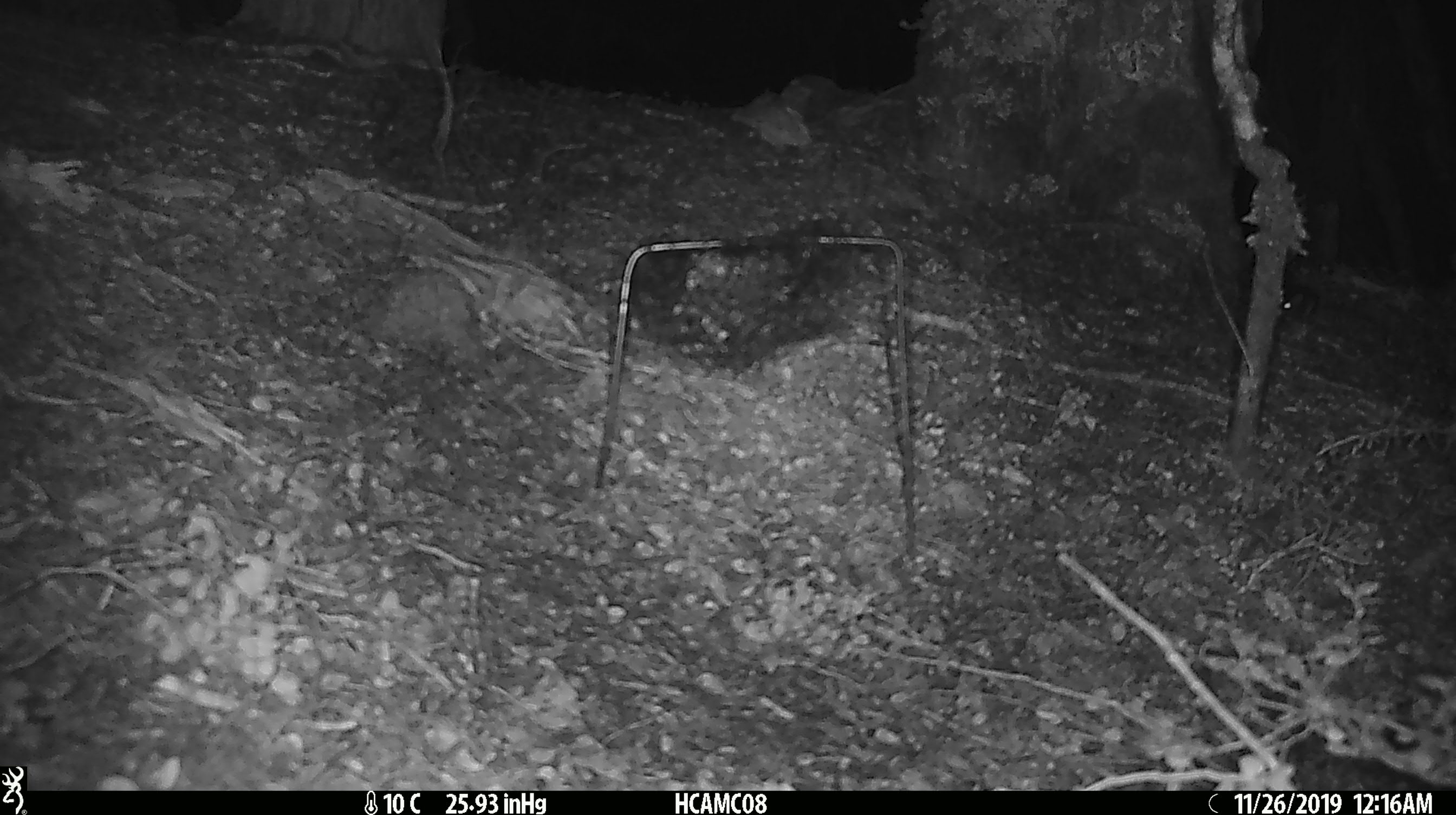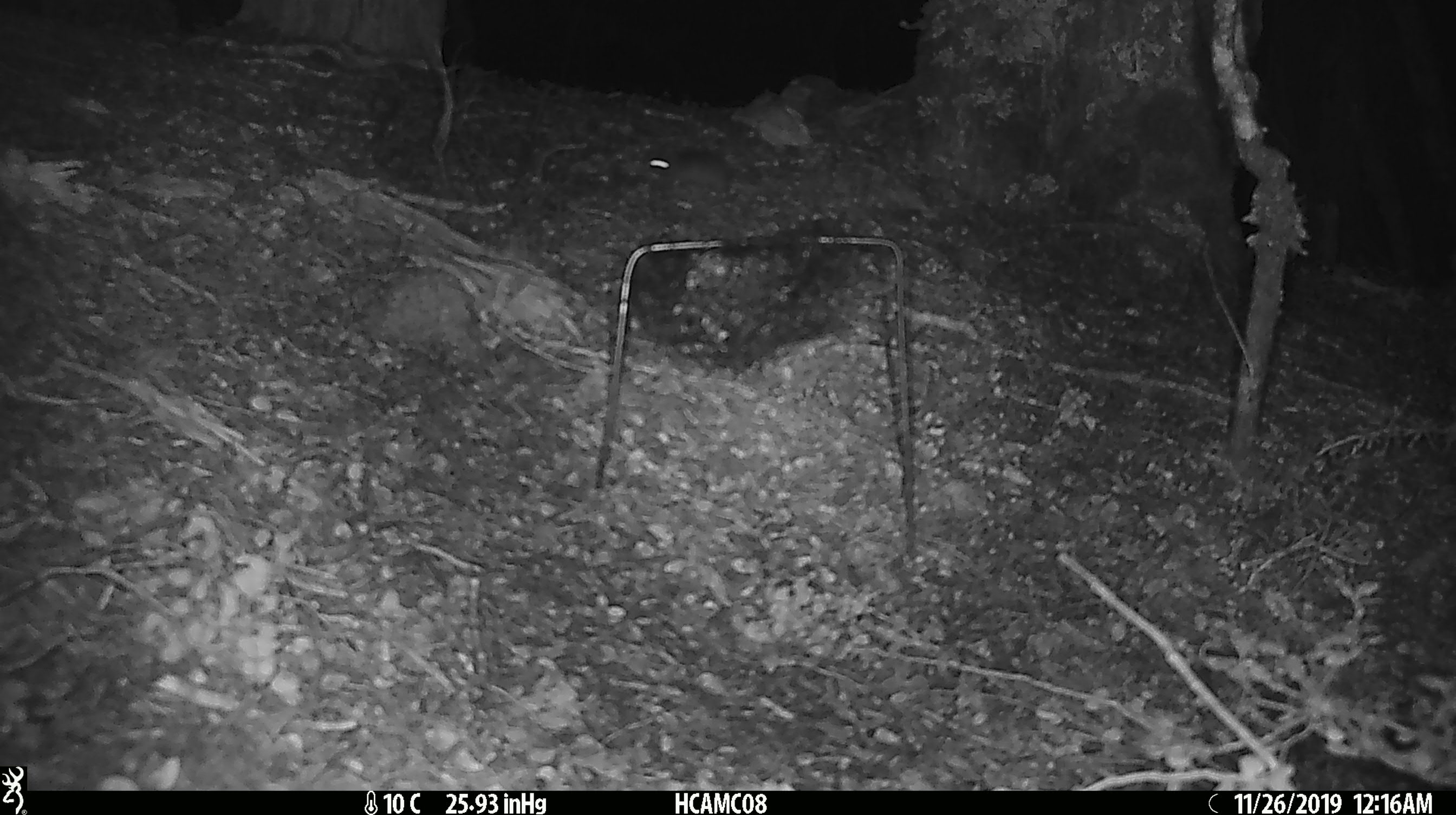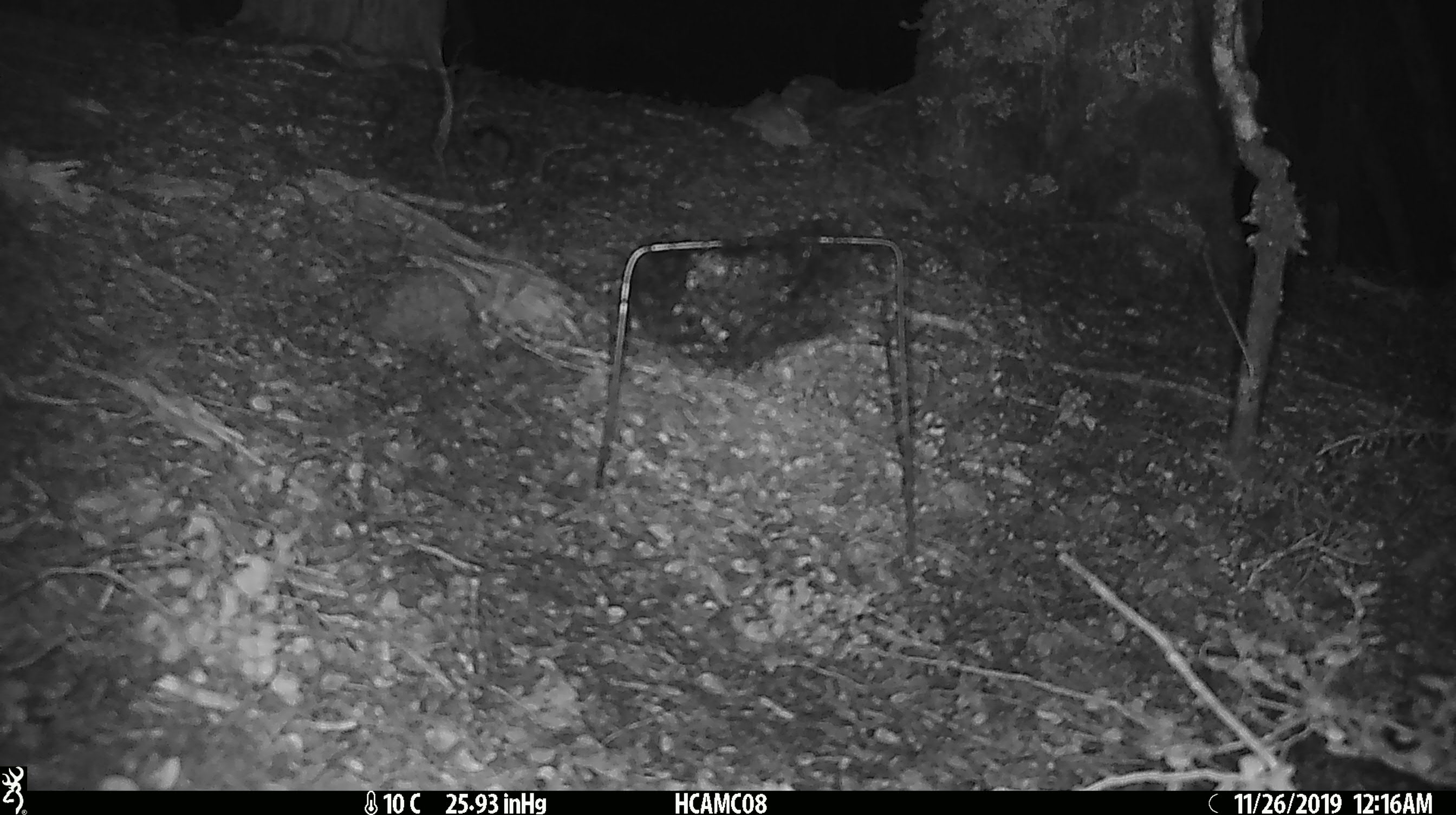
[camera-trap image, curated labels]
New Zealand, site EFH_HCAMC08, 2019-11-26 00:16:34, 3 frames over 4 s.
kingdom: Animalia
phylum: Chordata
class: Mammalia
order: Rodentia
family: Muridae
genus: Mus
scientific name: Mus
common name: mouse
Mouse (Mus).